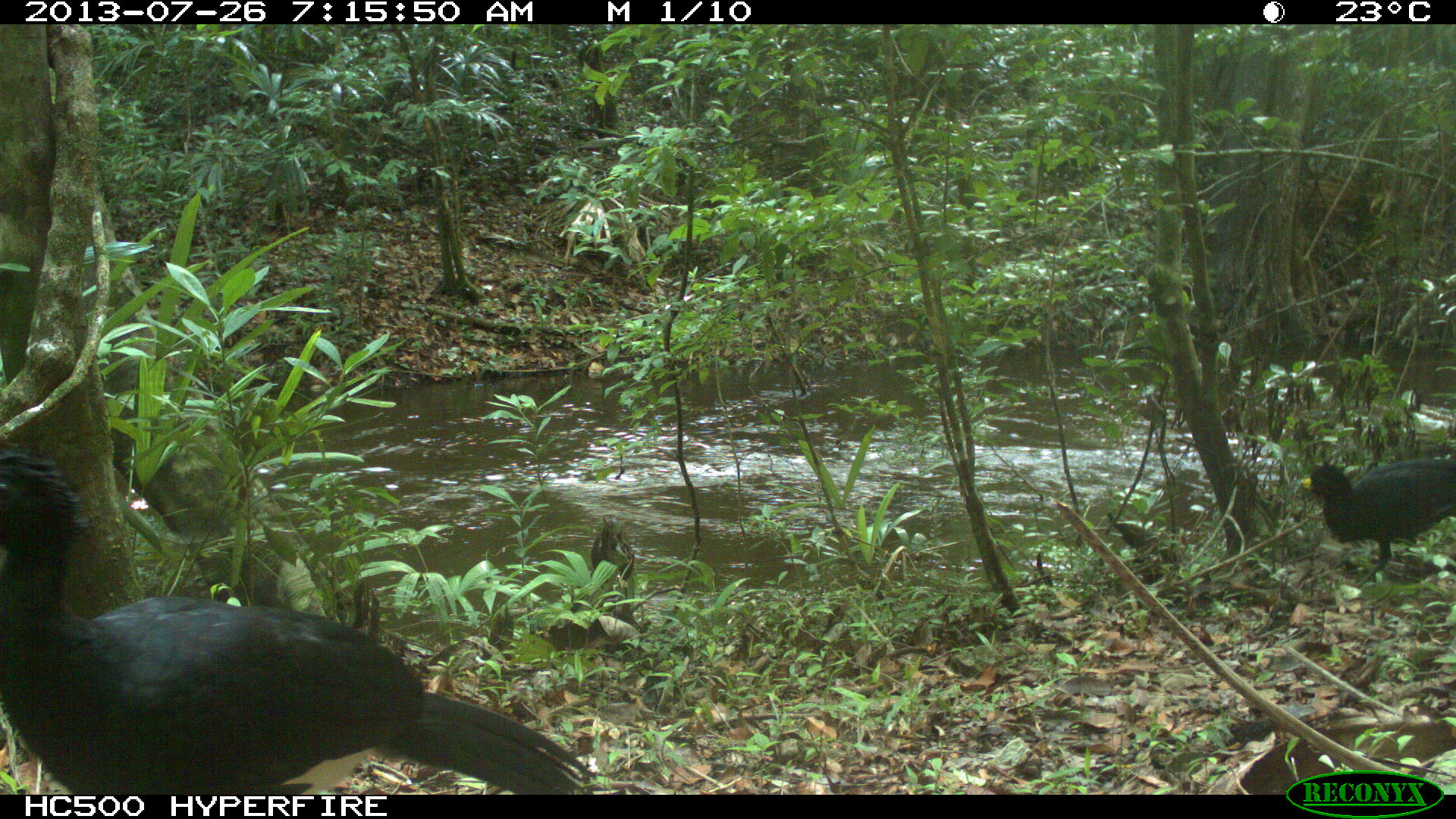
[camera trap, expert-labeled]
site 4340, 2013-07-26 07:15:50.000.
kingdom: Animalia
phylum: Chordata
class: Aves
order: Galliformes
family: Cracidae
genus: Crax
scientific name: Crax rubra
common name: great curassow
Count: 2.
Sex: male.